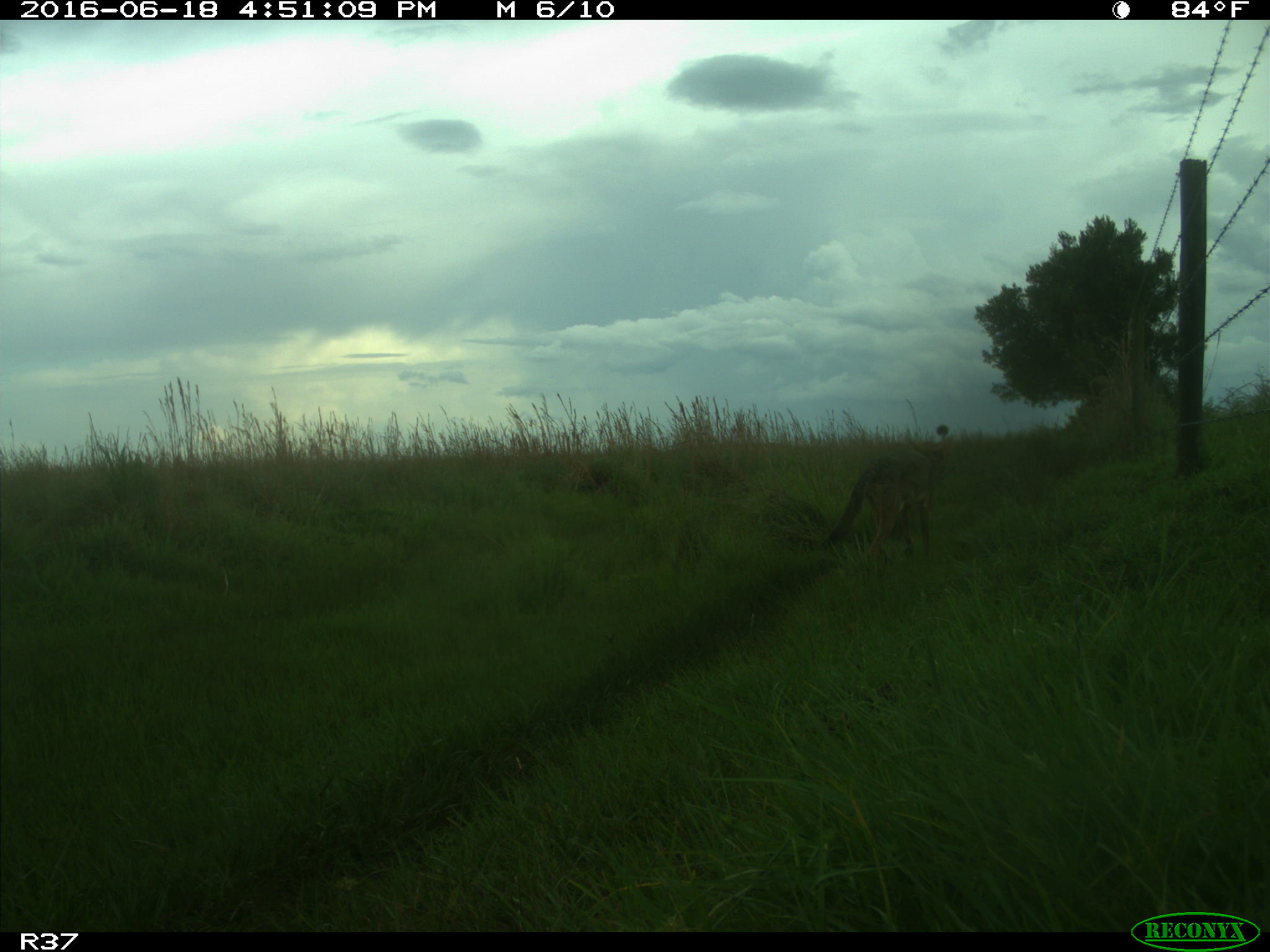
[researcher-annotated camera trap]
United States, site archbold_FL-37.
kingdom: Animalia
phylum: Chordata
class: Mammalia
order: Carnivora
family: Canidae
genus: Canis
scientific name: Canis latrans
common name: coyote